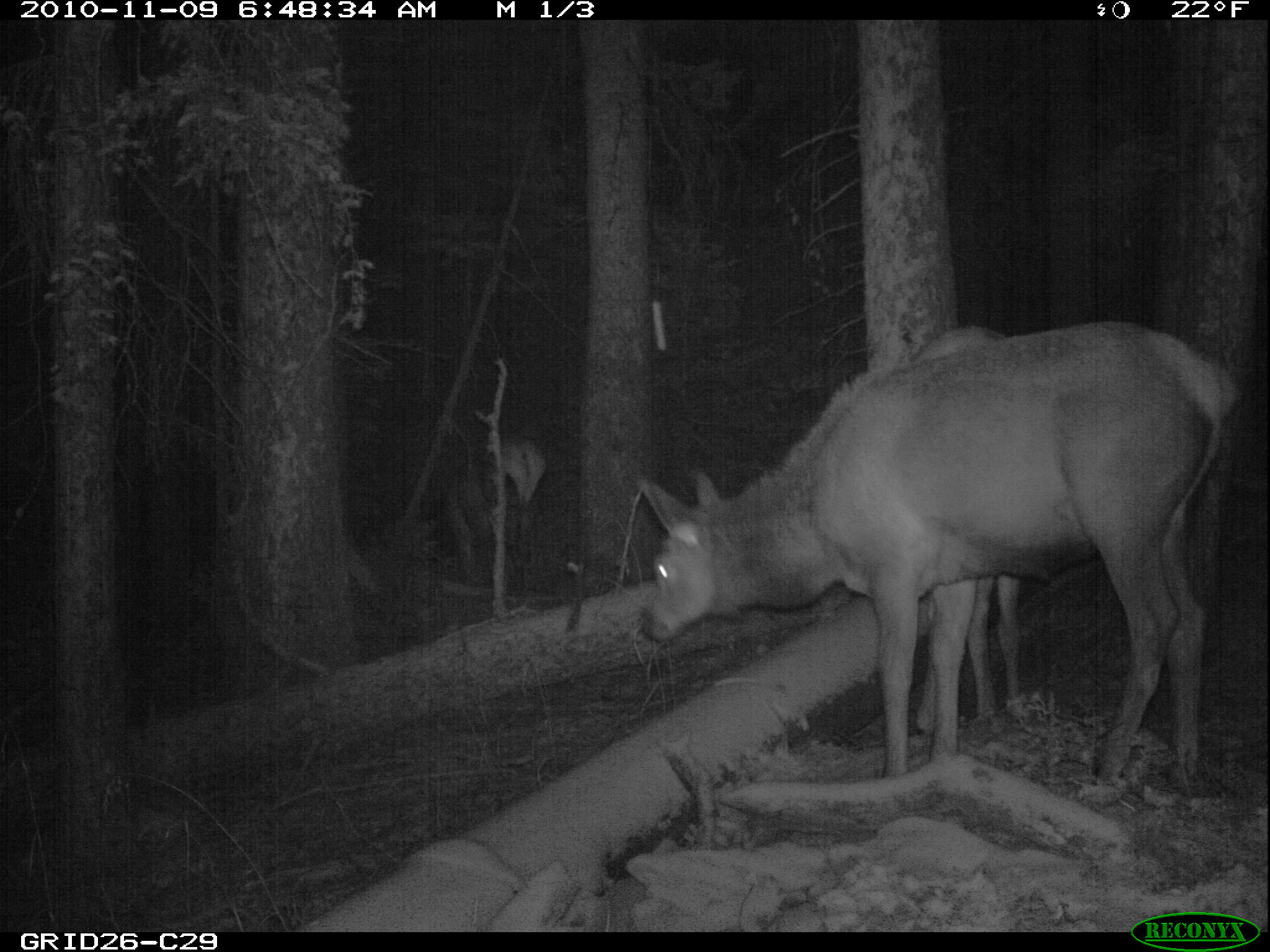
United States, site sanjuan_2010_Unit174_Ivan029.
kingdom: Animalia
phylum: Chordata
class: Mammalia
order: Artiodactyla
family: Cervidae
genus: Cervus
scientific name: Cervus elaphus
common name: red deer